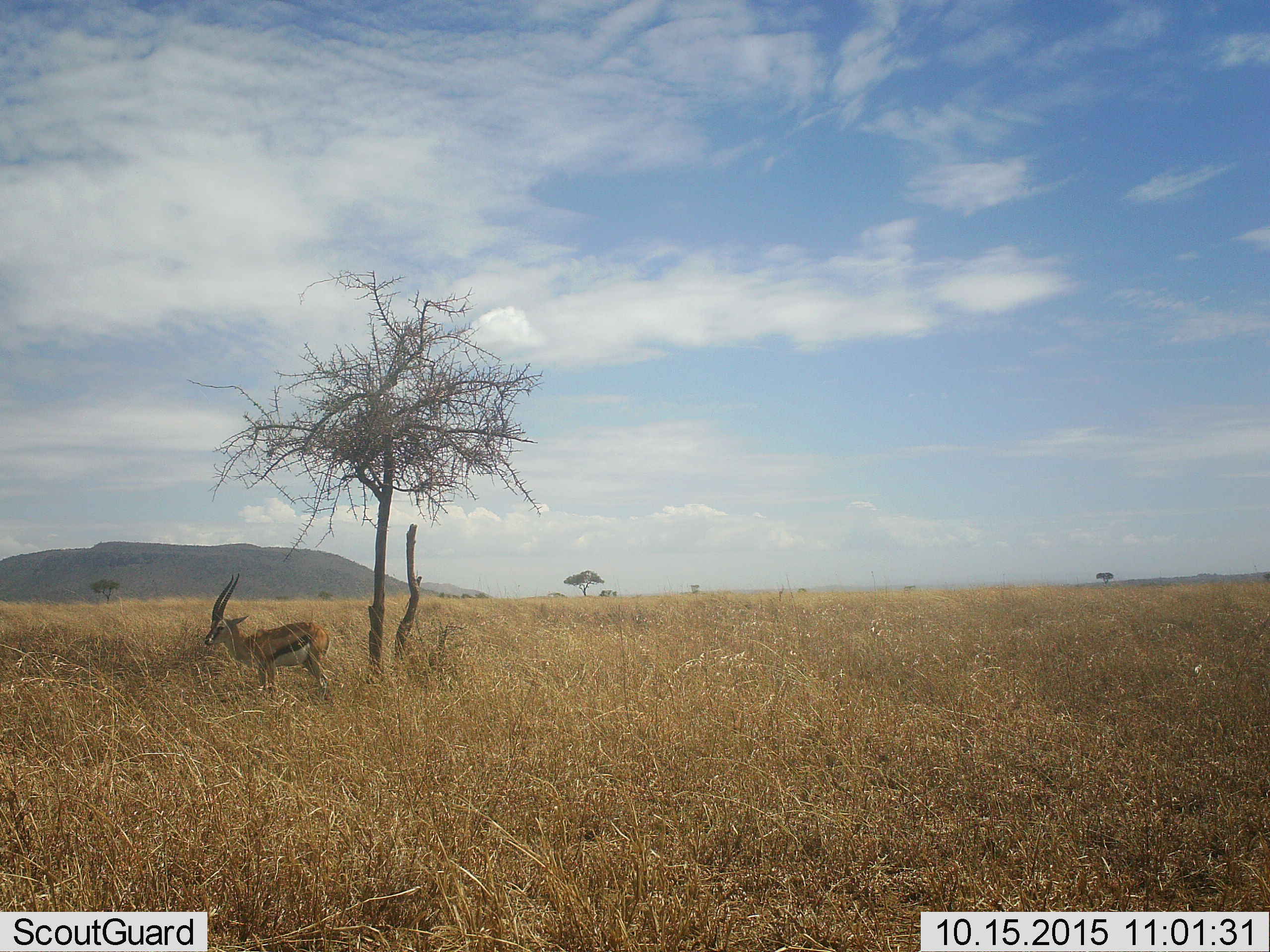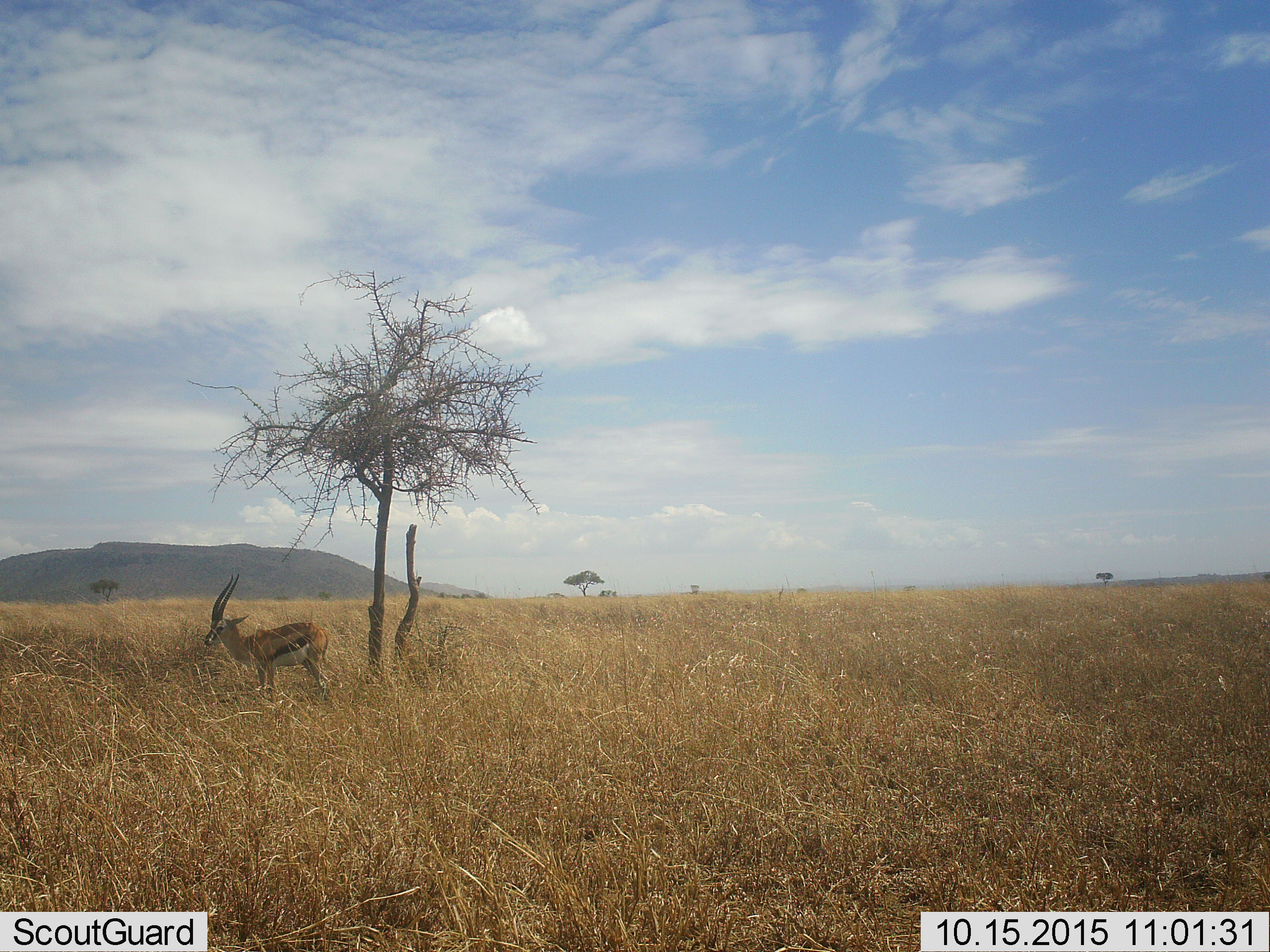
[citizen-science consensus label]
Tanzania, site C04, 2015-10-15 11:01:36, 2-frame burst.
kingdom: Animalia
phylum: Chordata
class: Mammalia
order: Artiodactyla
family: Bovidae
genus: Eudorcas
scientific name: Eudorcas thomsonii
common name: thomson's gazelle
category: gazellethomsons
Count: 1.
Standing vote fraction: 90%.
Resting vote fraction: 5%.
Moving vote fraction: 5%.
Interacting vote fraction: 0%.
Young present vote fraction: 0%.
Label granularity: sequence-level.